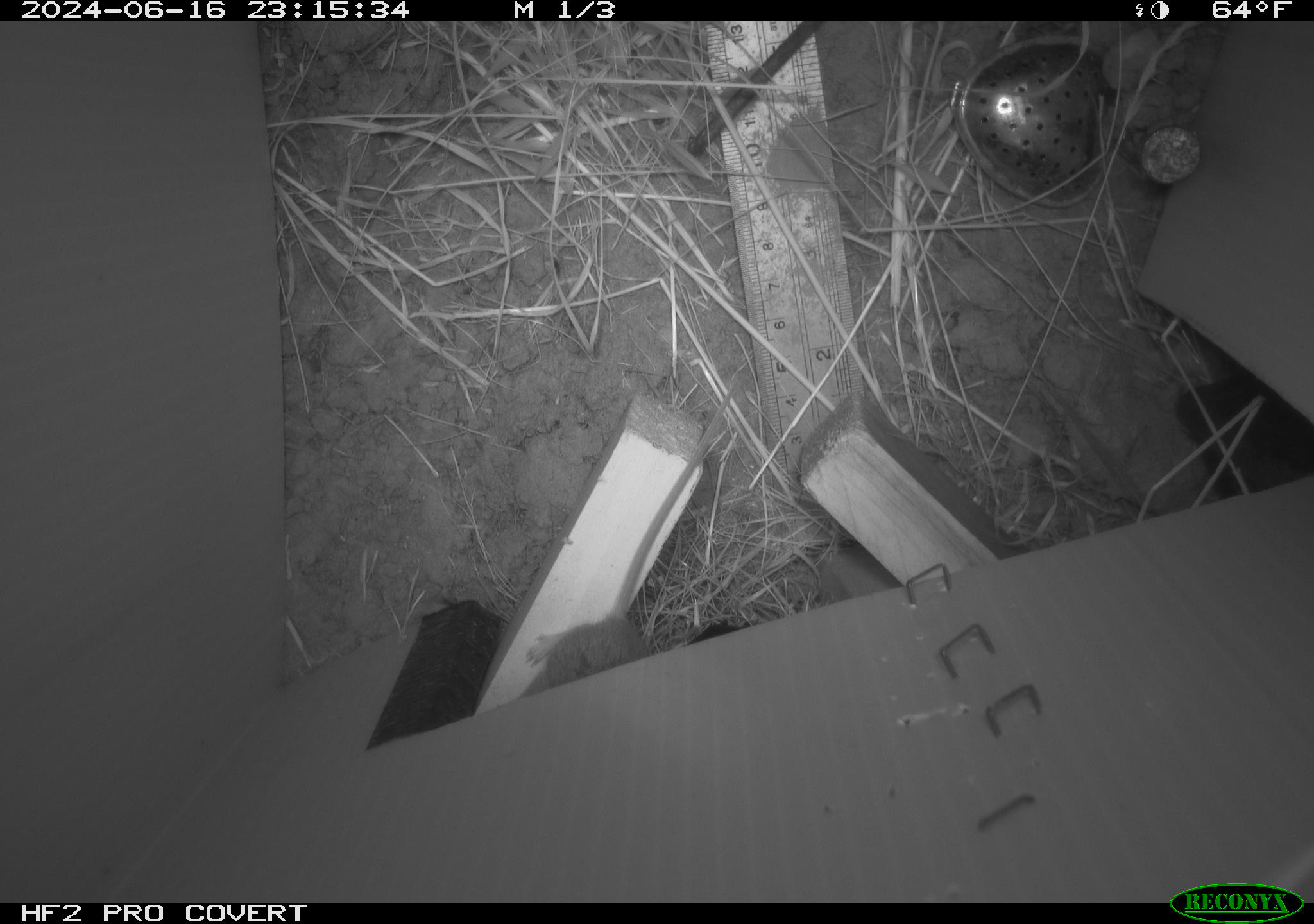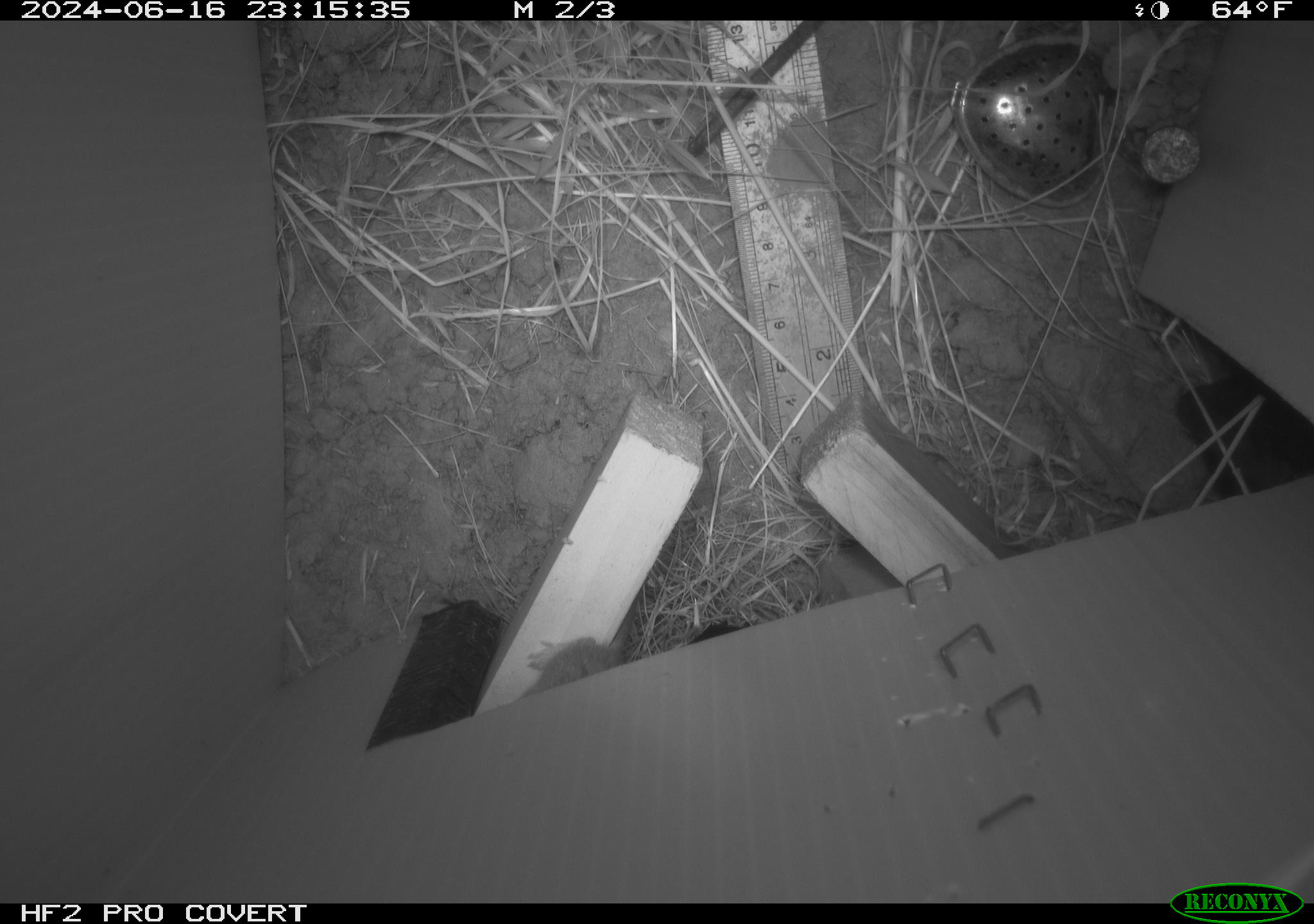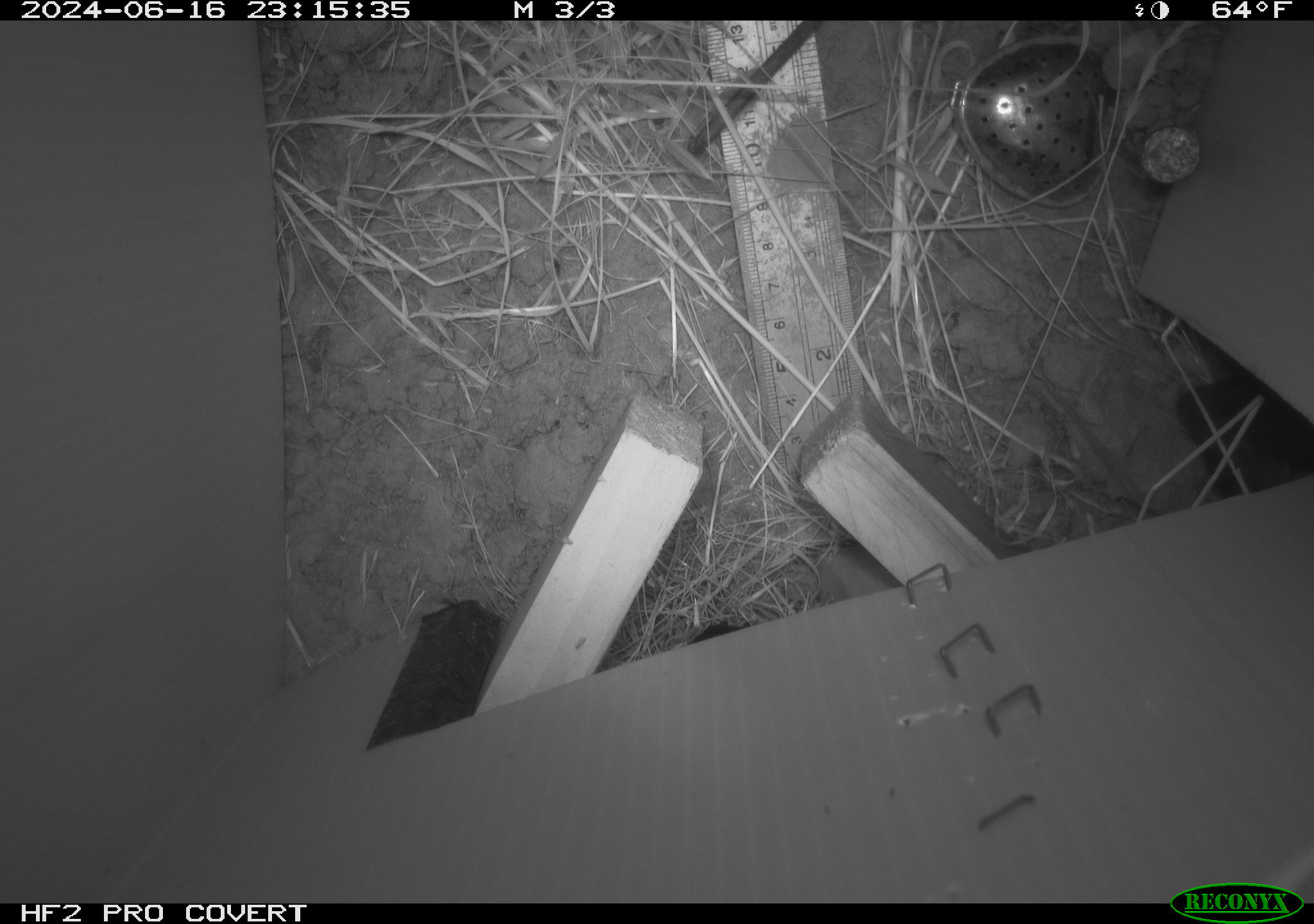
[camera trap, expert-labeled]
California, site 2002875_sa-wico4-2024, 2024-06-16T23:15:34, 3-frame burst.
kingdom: Animalia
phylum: Chordata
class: Mammalia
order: Rodentia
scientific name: Rodentia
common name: rodent